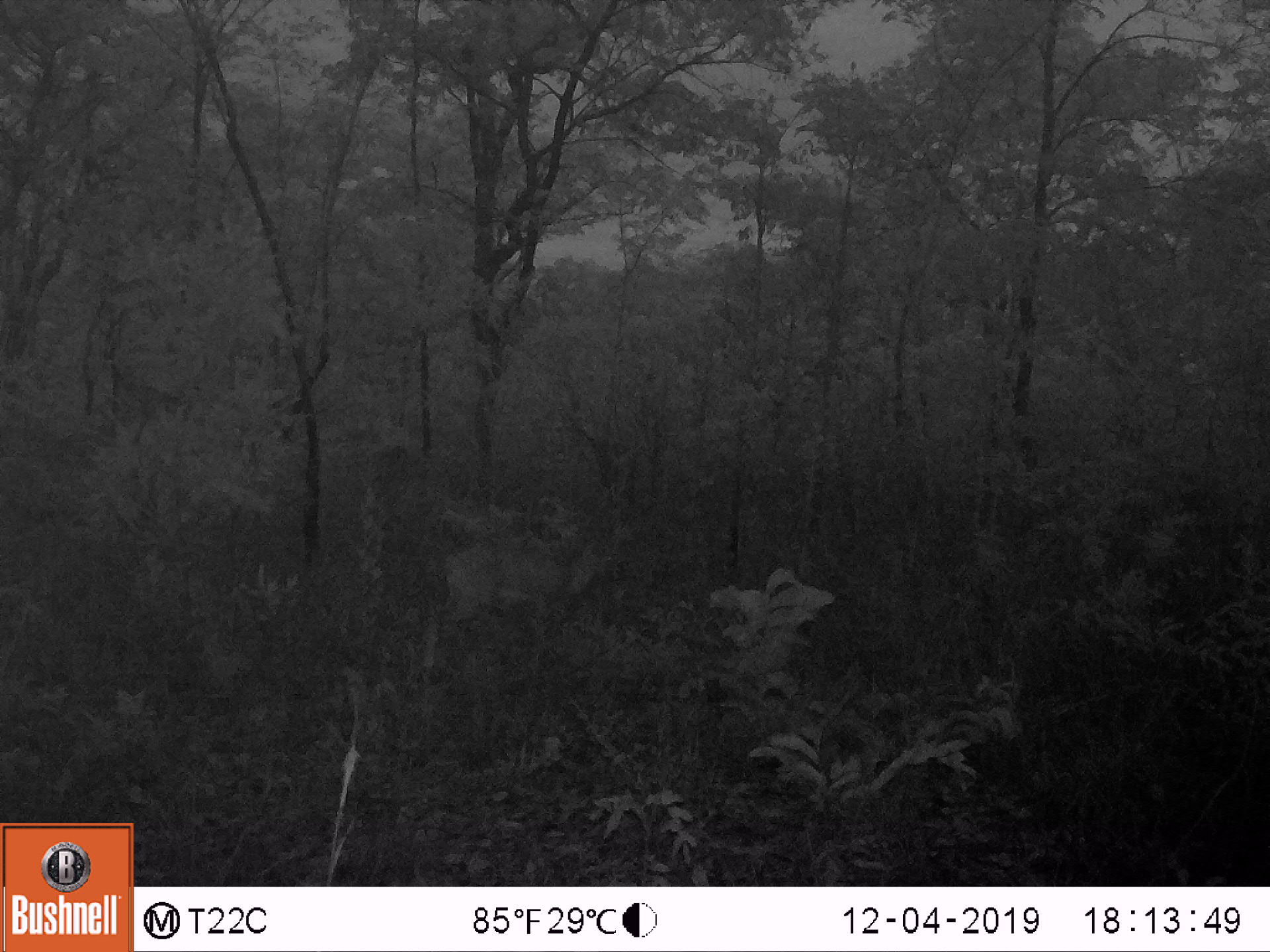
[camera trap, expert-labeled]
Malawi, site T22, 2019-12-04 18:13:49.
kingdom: Animalia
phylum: Chordata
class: Mammalia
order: Artiodactyla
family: Bovidae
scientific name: Antilopinae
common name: small antelope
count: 1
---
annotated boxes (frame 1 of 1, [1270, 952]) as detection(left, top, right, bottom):
small antelope: detection(415, 504, 627, 677)